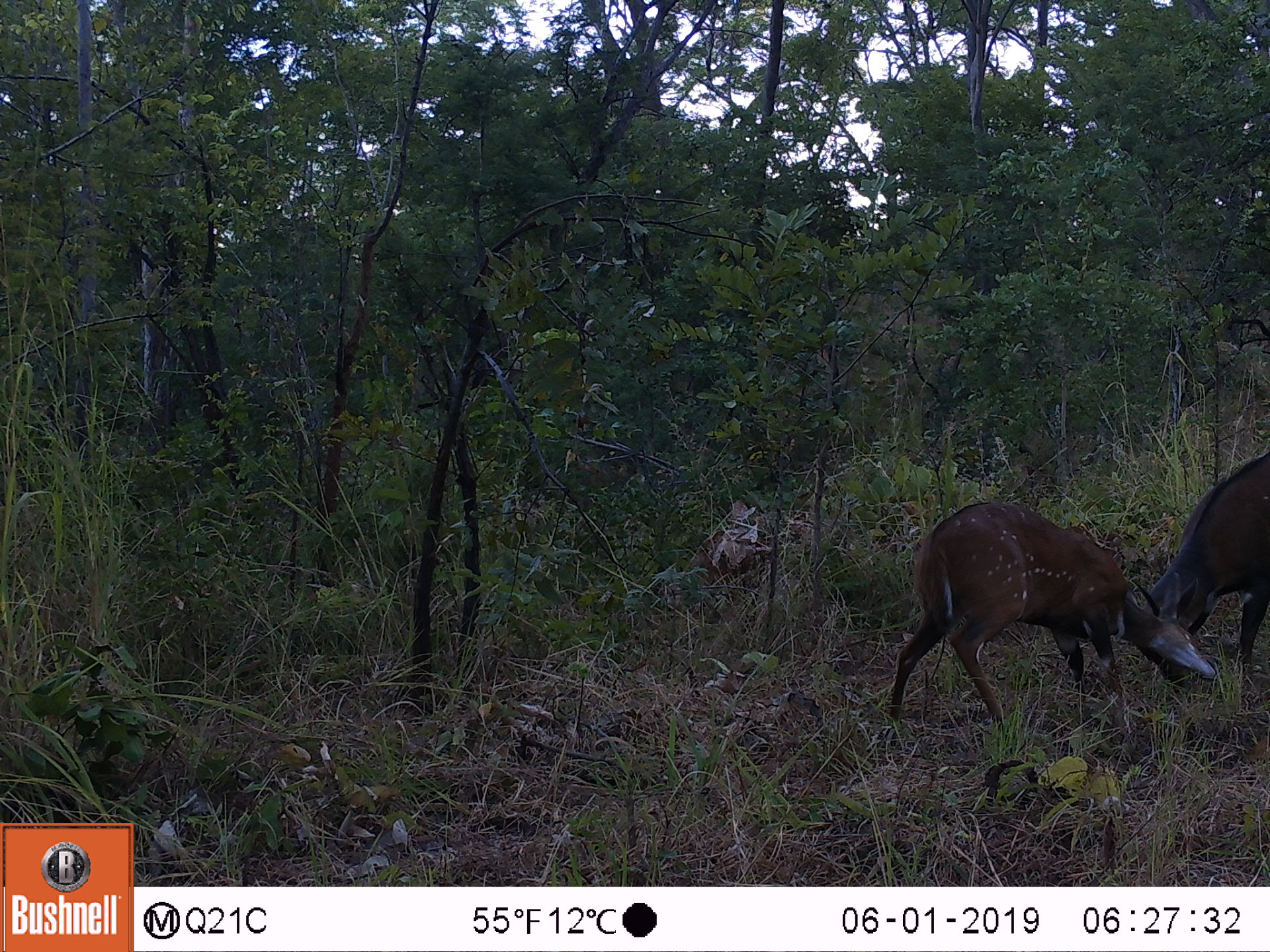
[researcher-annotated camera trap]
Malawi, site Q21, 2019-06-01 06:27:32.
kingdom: Animalia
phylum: Chordata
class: Mammalia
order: Artiodactyla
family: Bovidae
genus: Tragelaphus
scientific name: Tragelaphus sylvaticus sylvaticus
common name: cape bushbuck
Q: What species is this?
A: Cape bushbuck (Tragelaphus sylvaticus sylvaticus).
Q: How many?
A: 2.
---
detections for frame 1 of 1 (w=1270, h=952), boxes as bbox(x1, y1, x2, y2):
cape bushbuck: bbox(882, 489, 1219, 743); bbox(1135, 438, 1266, 711)